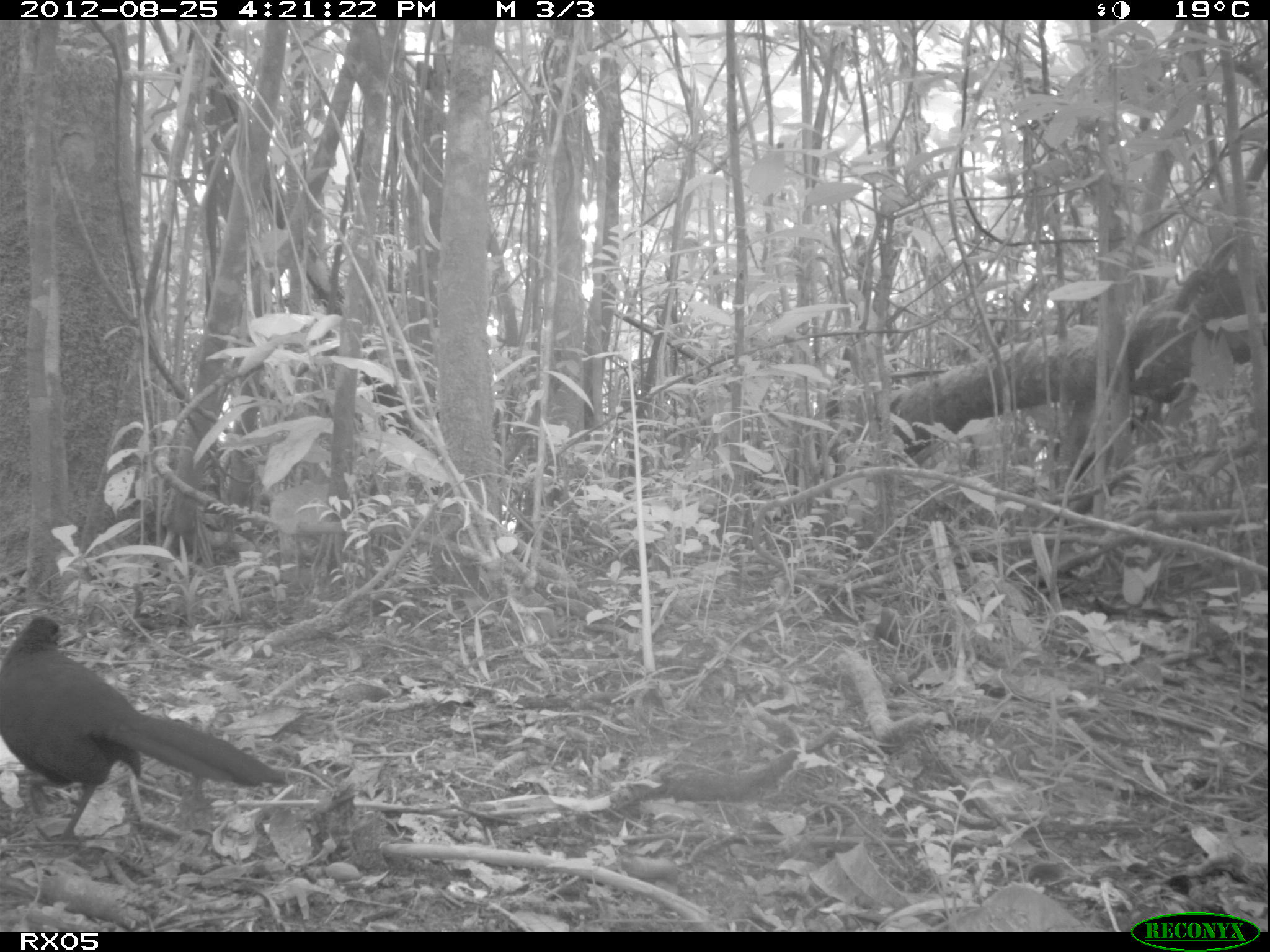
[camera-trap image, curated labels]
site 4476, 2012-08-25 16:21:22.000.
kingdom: Animalia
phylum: Chordata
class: Aves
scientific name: Aves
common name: bird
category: unknown bird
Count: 1.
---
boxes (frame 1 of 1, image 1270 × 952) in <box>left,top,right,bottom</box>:
unknown bird: <box>1,611,295,846</box>